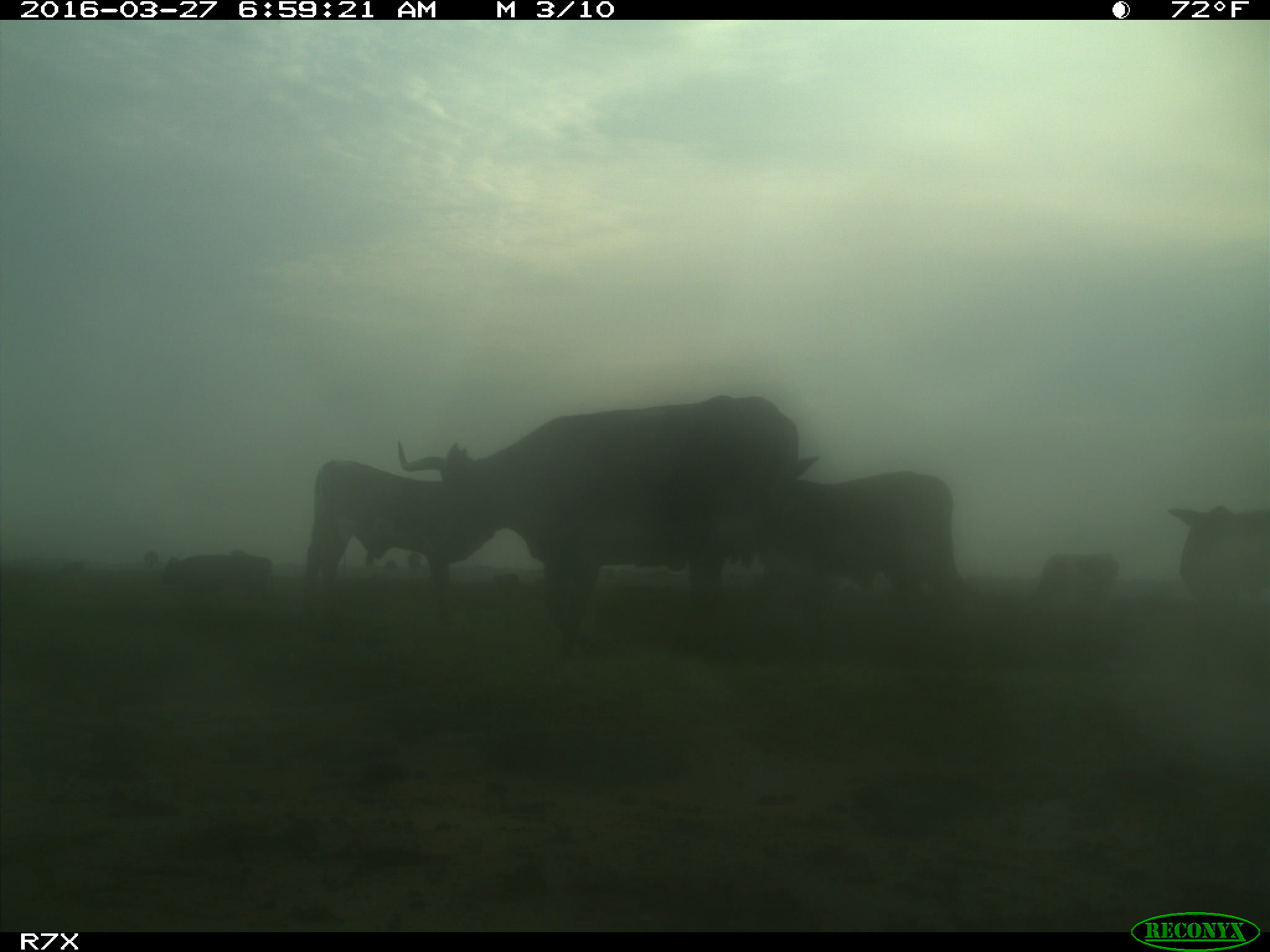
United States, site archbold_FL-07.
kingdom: Animalia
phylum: Chordata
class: Mammalia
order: Artiodactyla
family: Bovidae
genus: Bos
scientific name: Bos taurus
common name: domestic cow